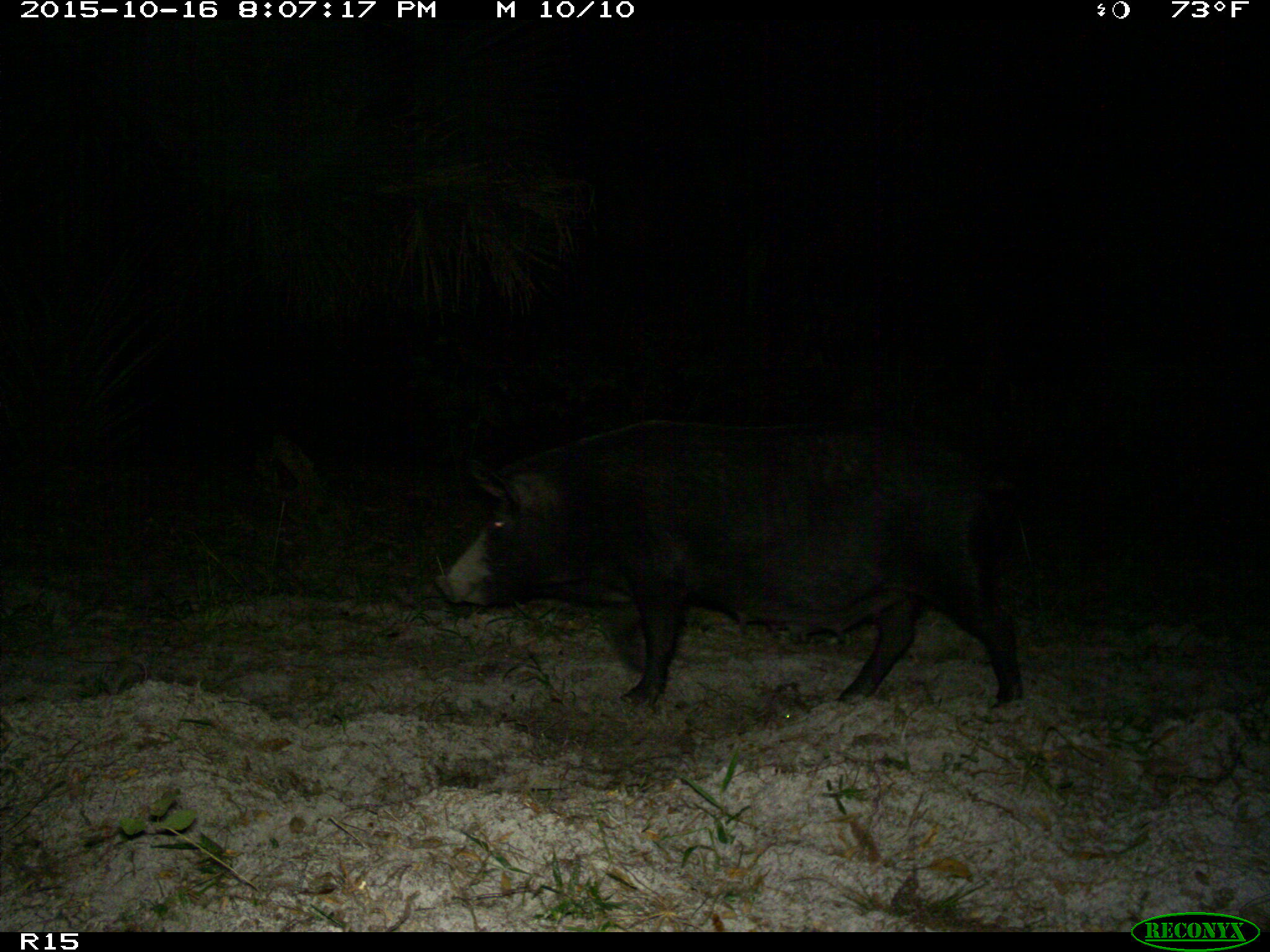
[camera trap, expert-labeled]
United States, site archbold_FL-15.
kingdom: Animalia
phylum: Chordata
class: Mammalia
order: Artiodactyla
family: Suidae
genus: Sus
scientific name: Sus scrofa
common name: wild boar